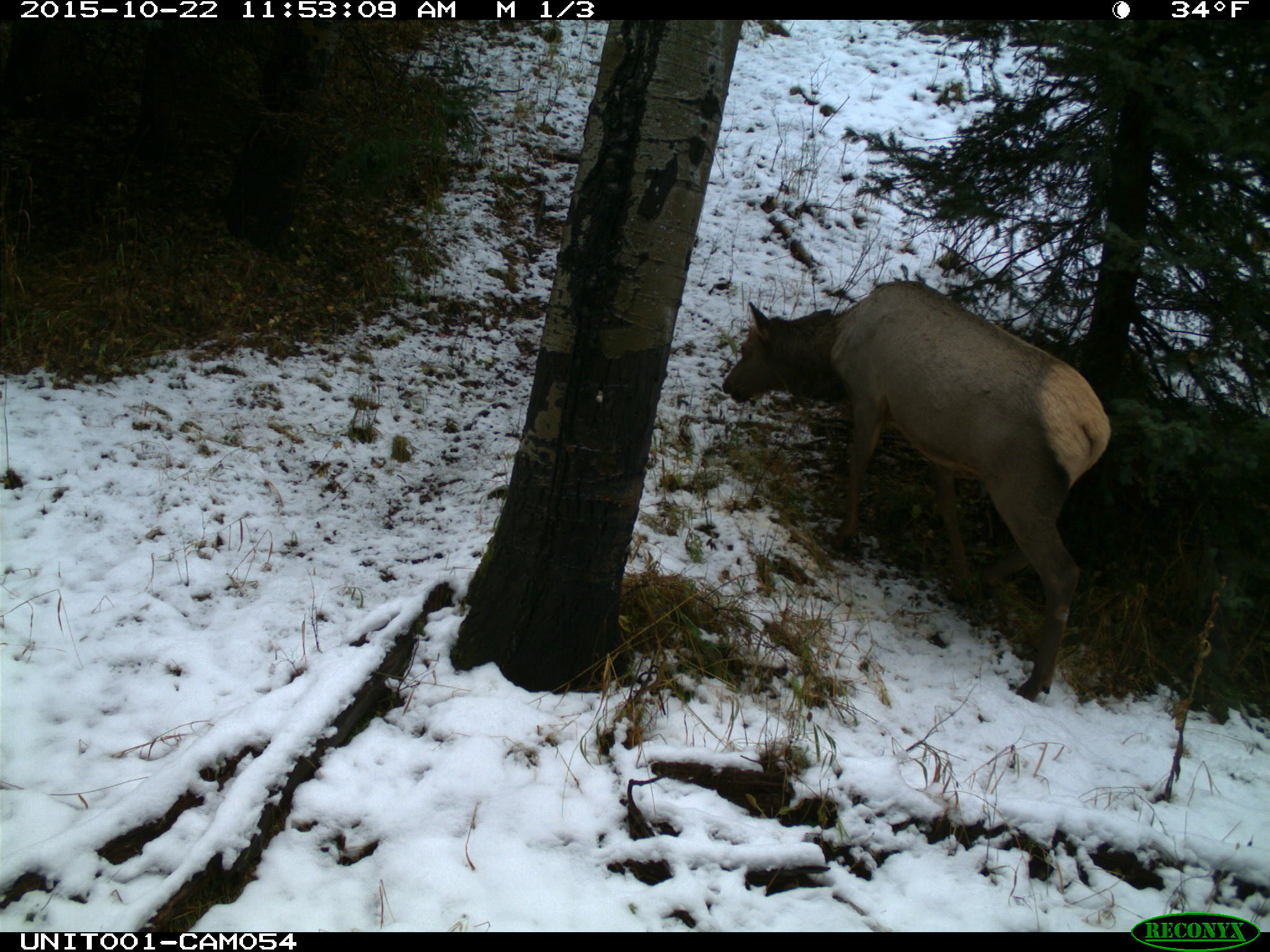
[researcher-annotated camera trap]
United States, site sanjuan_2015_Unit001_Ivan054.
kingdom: Animalia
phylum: Chordata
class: Mammalia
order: Artiodactyla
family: Cervidae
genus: Cervus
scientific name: Cervus elaphus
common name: red deer